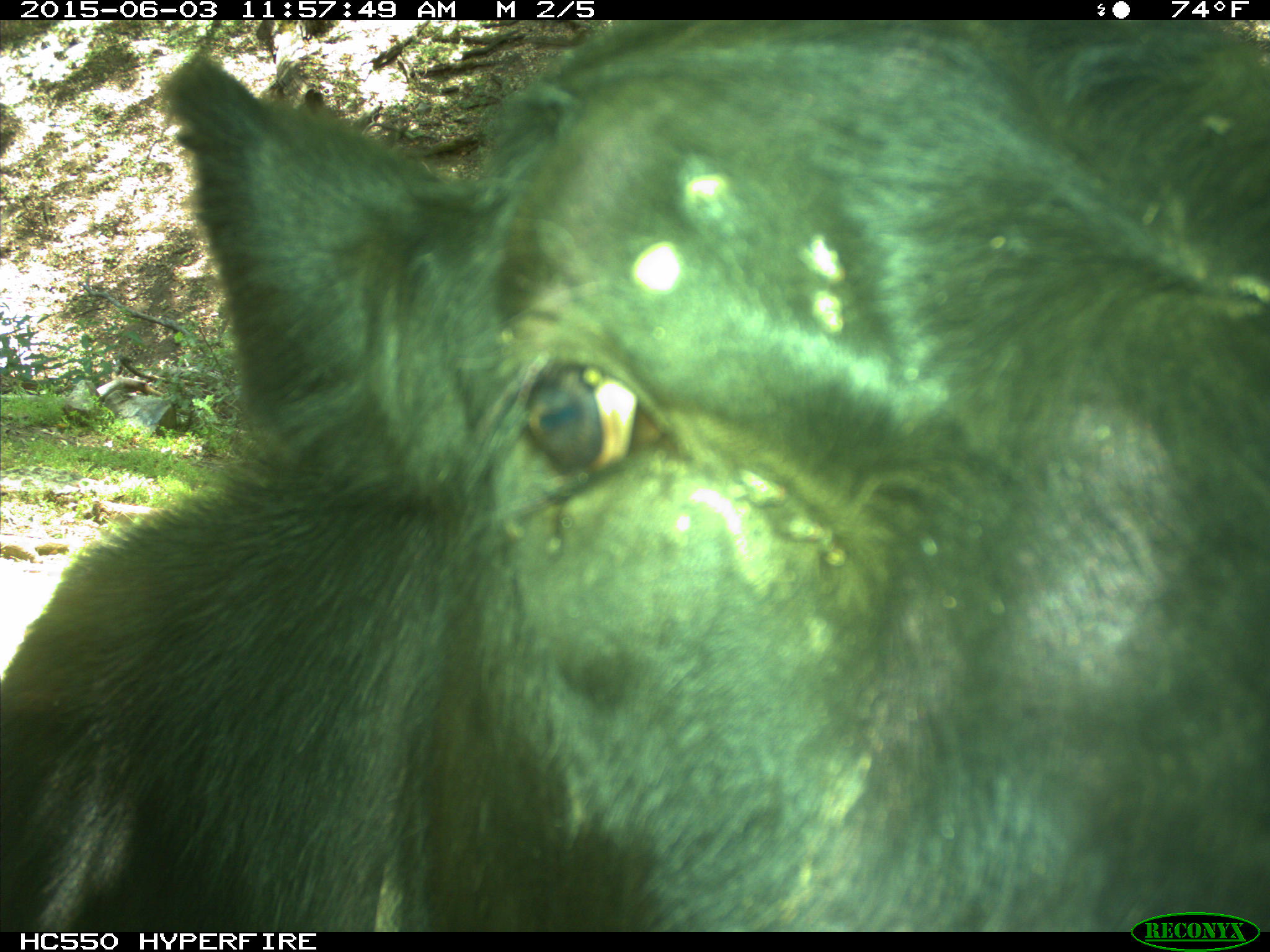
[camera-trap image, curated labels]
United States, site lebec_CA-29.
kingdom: Animalia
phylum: Chordata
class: Mammalia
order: Artiodactyla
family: Bovidae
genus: Bos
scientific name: Bos taurus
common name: domestic cow